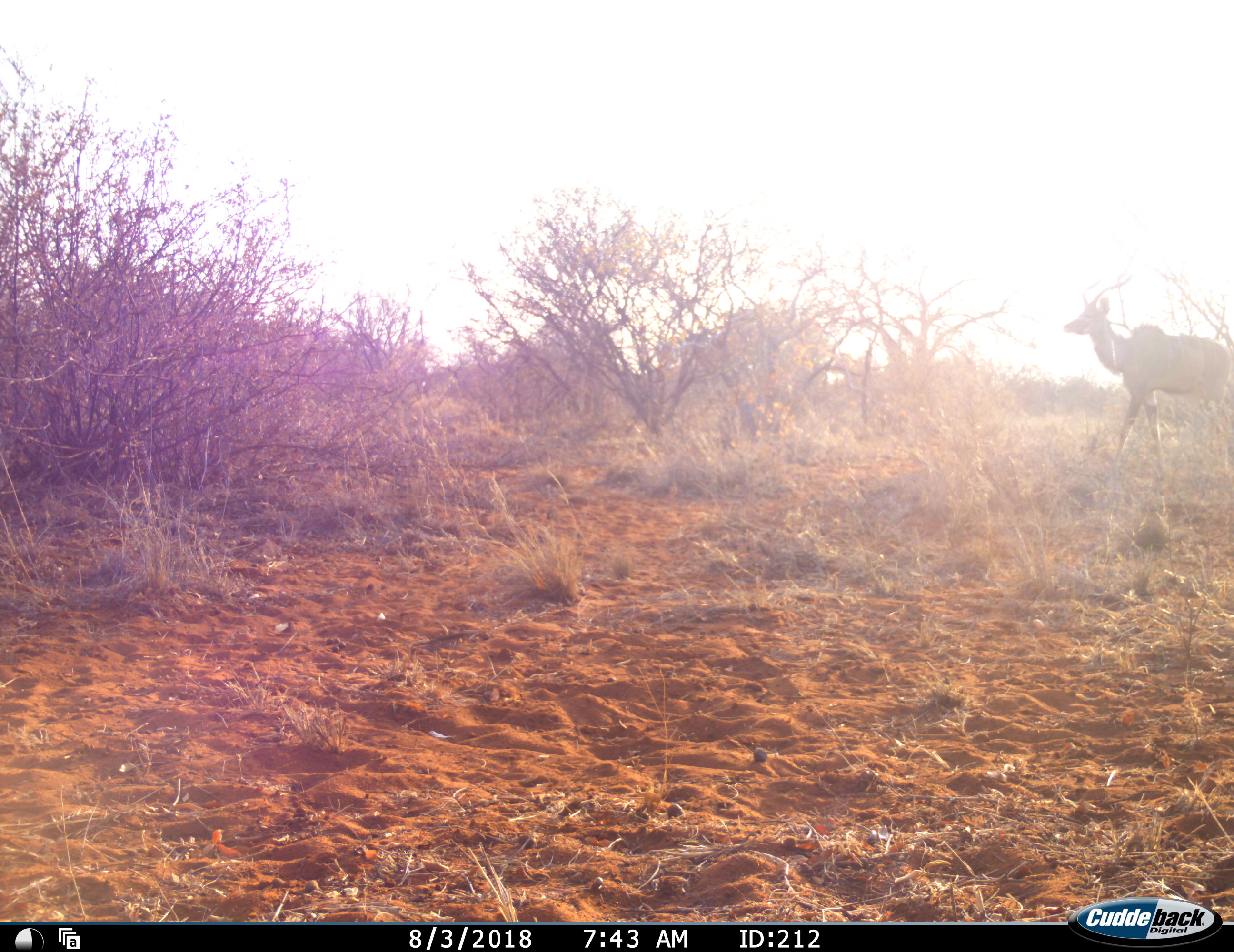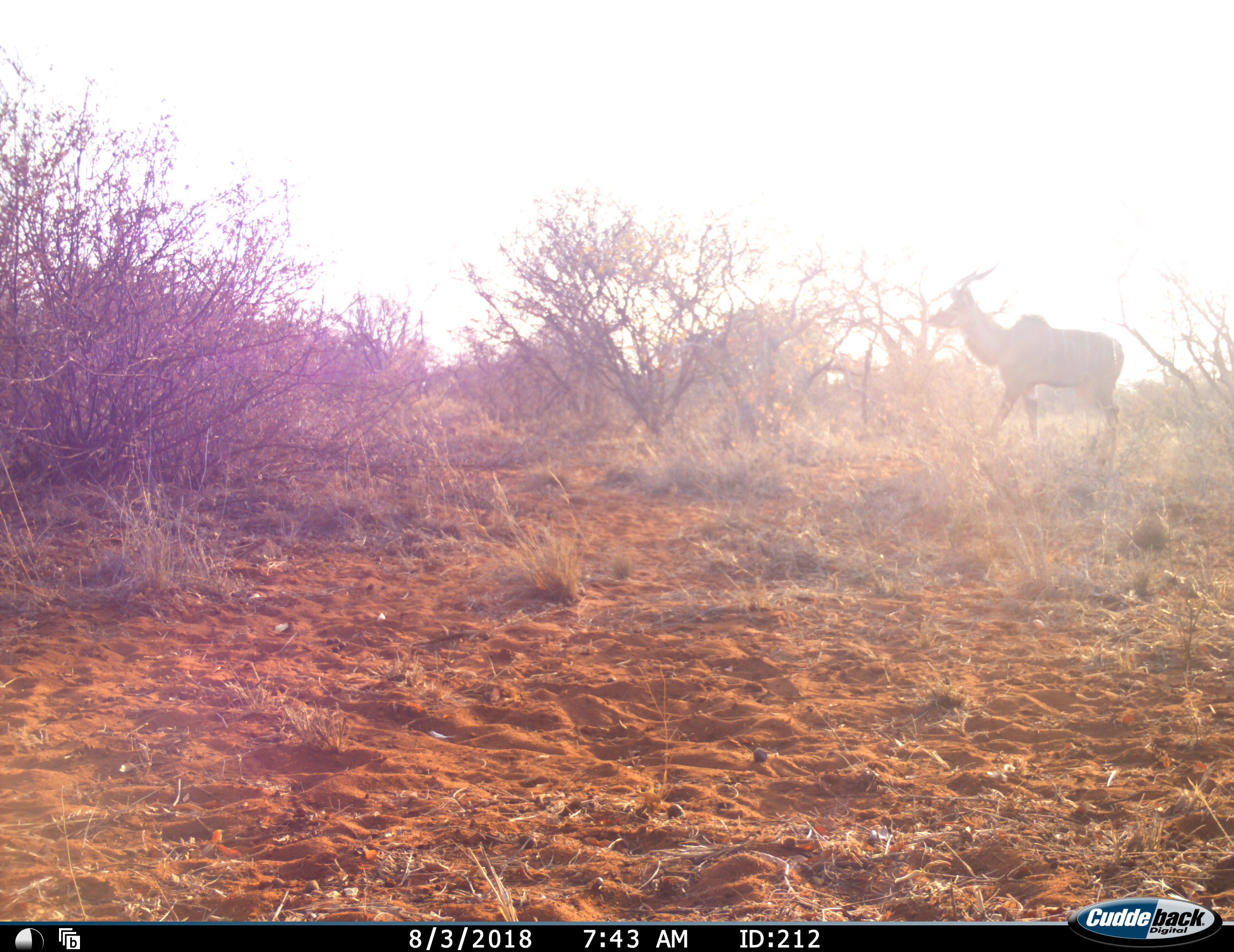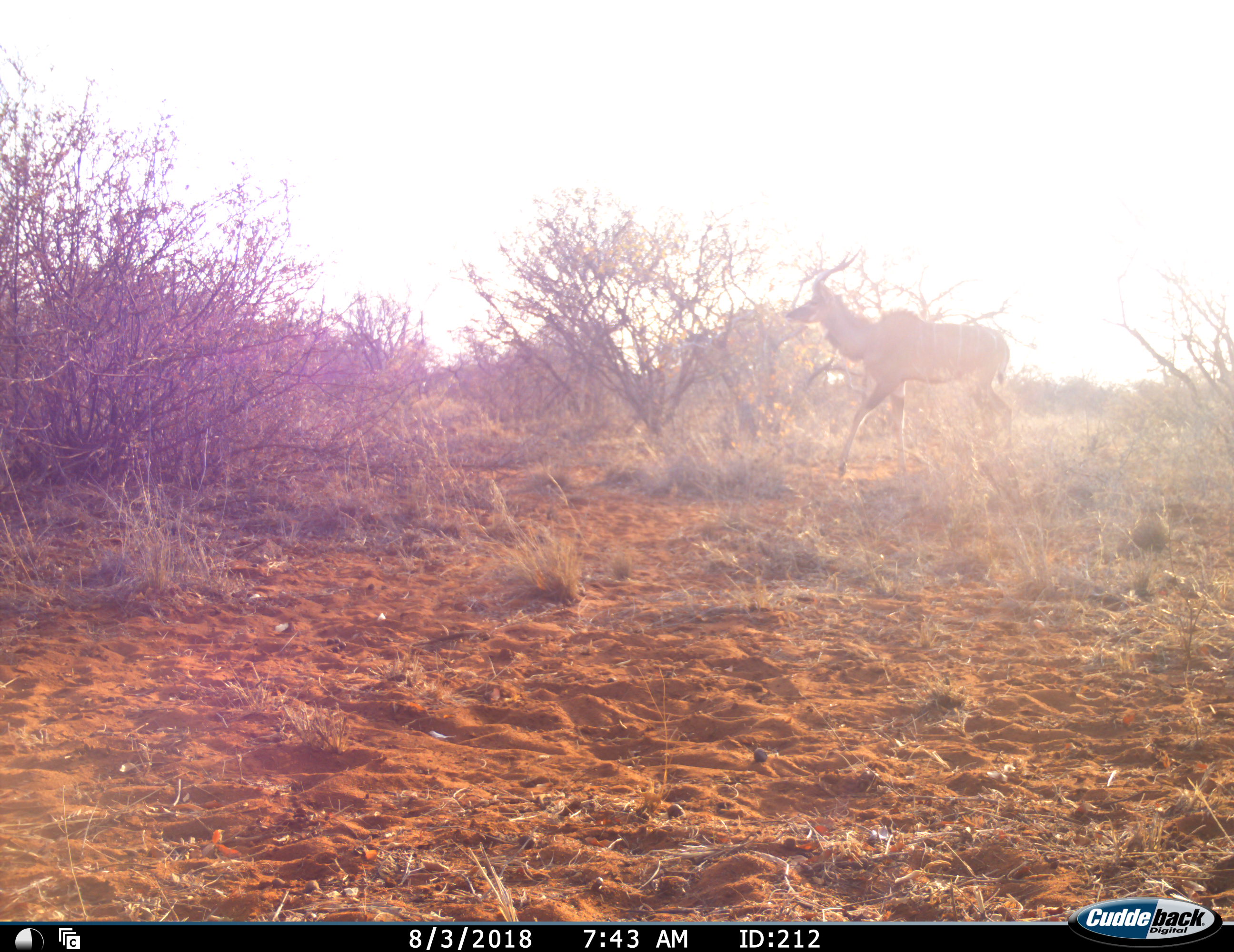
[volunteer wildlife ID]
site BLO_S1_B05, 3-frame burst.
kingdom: Animalia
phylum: Chordata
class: Mammalia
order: Artiodactyla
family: Bovidae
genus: Tragelaphus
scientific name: Tragelaphus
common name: kudu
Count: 1.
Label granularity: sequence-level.